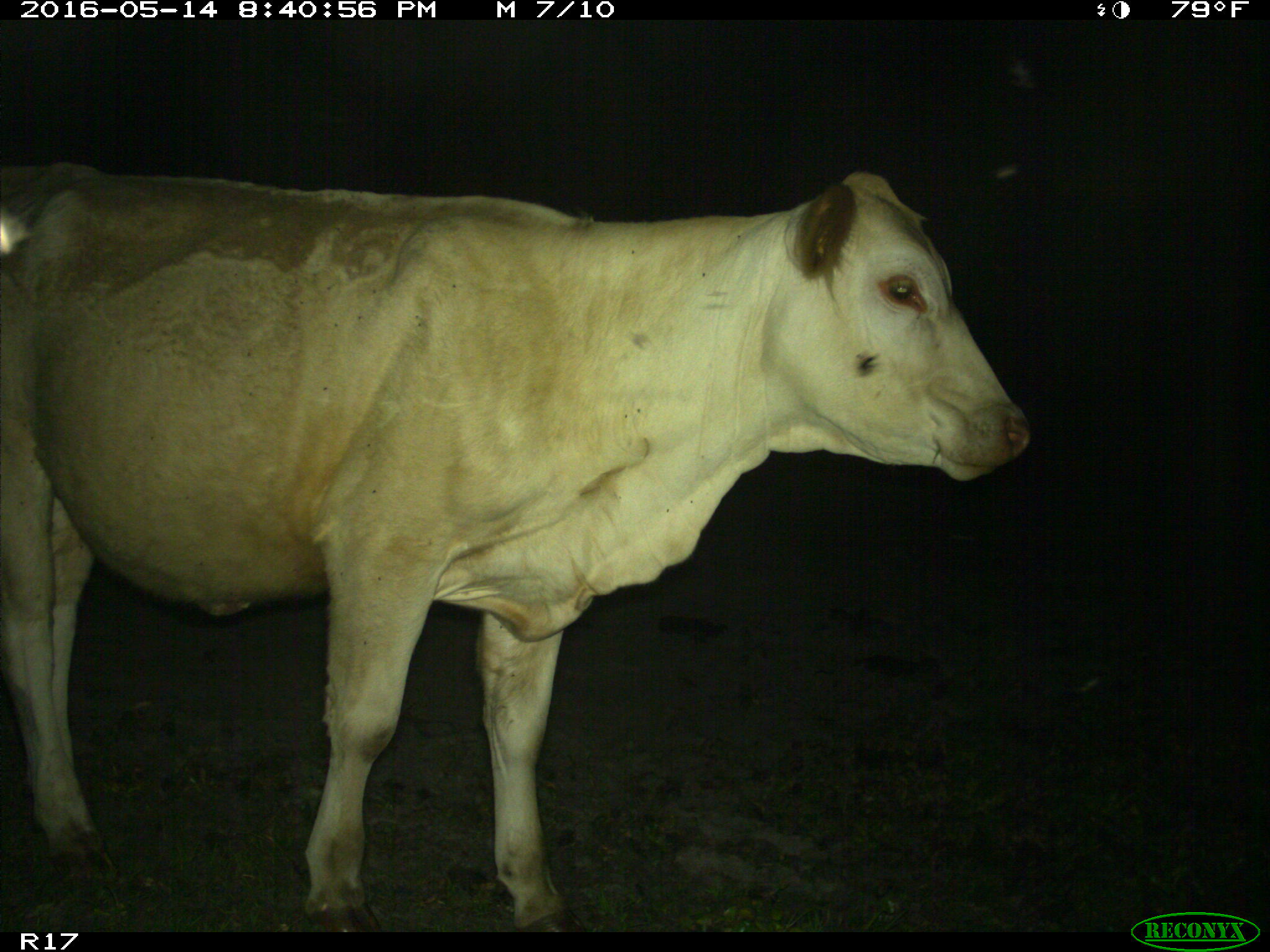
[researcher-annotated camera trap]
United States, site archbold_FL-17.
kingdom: Animalia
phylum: Chordata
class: Mammalia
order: Artiodactyla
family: Bovidae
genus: Bos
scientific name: Bos taurus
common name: domestic cow